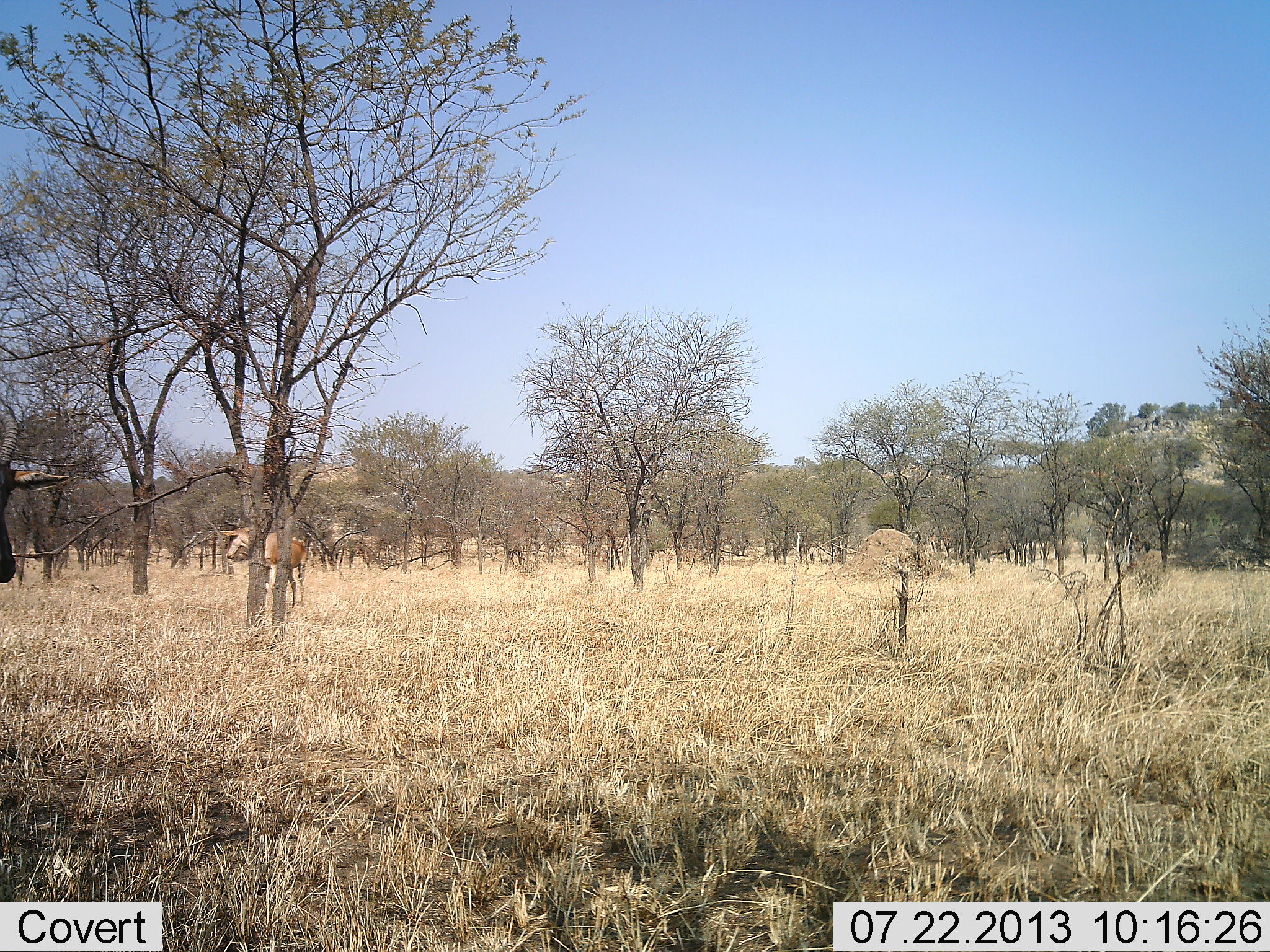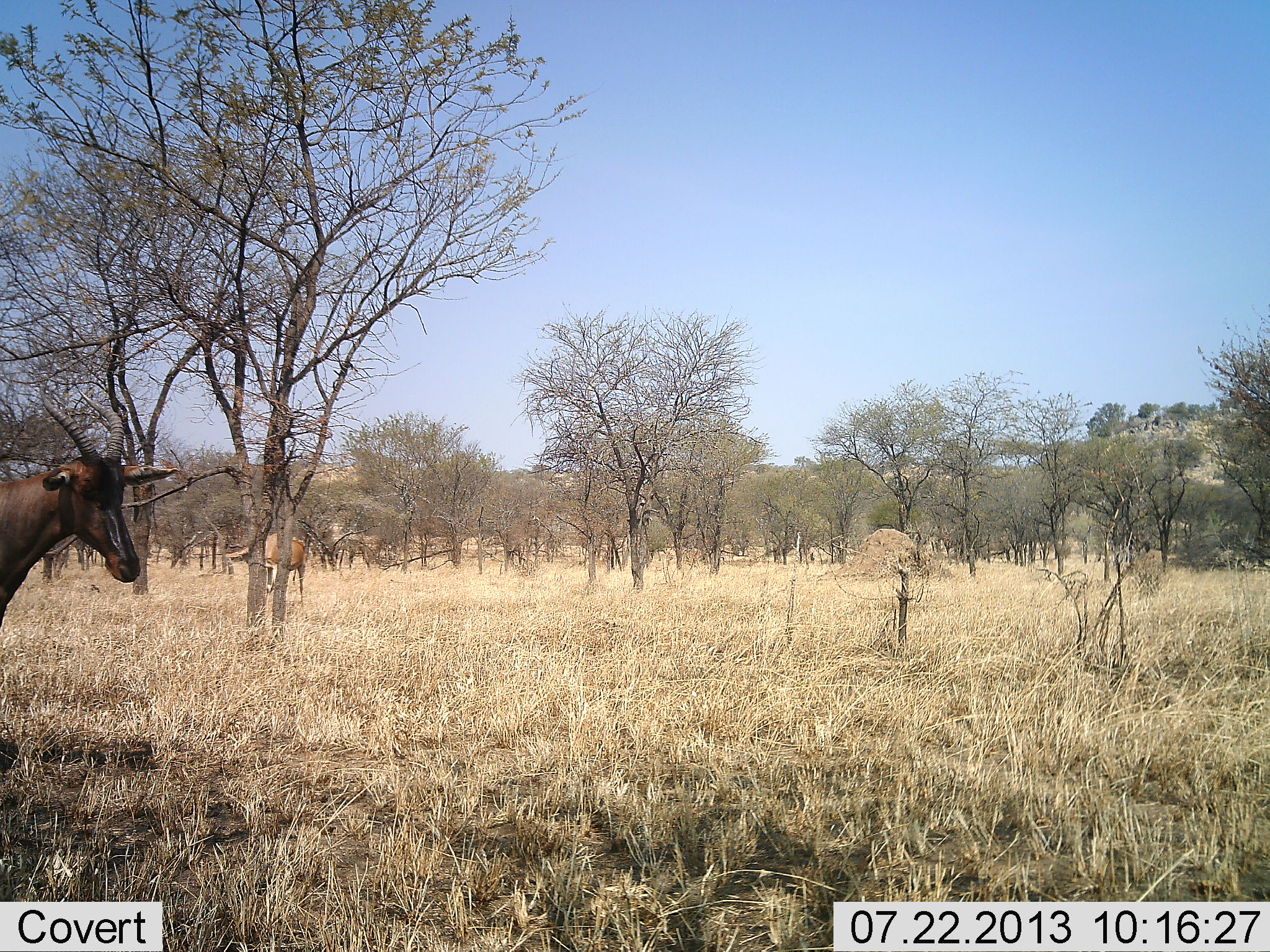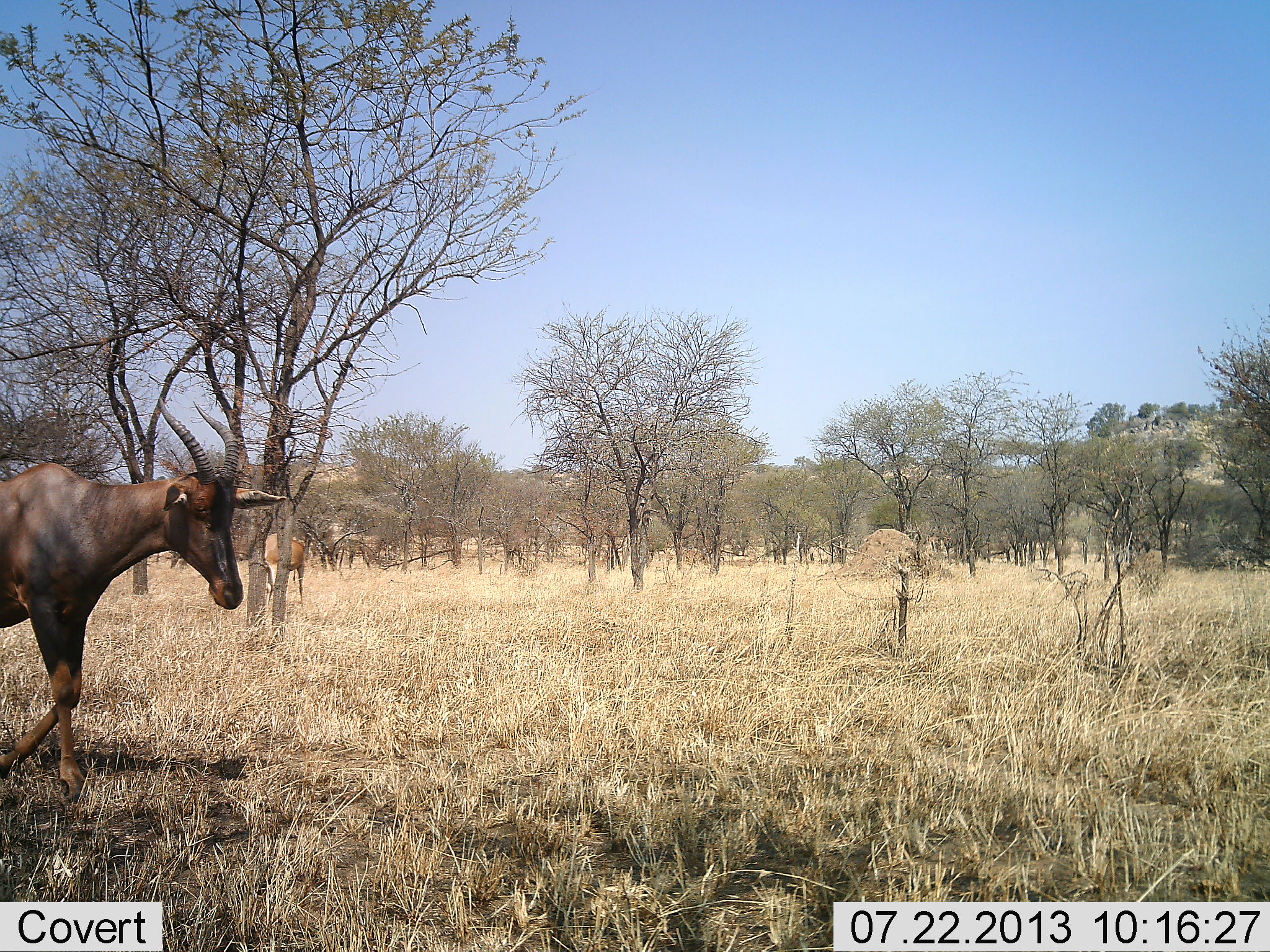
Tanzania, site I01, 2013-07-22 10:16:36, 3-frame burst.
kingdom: Animalia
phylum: Chordata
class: Mammalia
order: Artiodactyla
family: Bovidae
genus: Damaliscus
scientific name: Damaliscus lunatus jimela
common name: topi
Topi (Damaliscus lunatus jimela), count 2. Behavior (volunteer vote fractions): standing 28%, resting 0%, moving 92%, interacting 0%. Young present (vote fraction): 0%. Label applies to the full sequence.